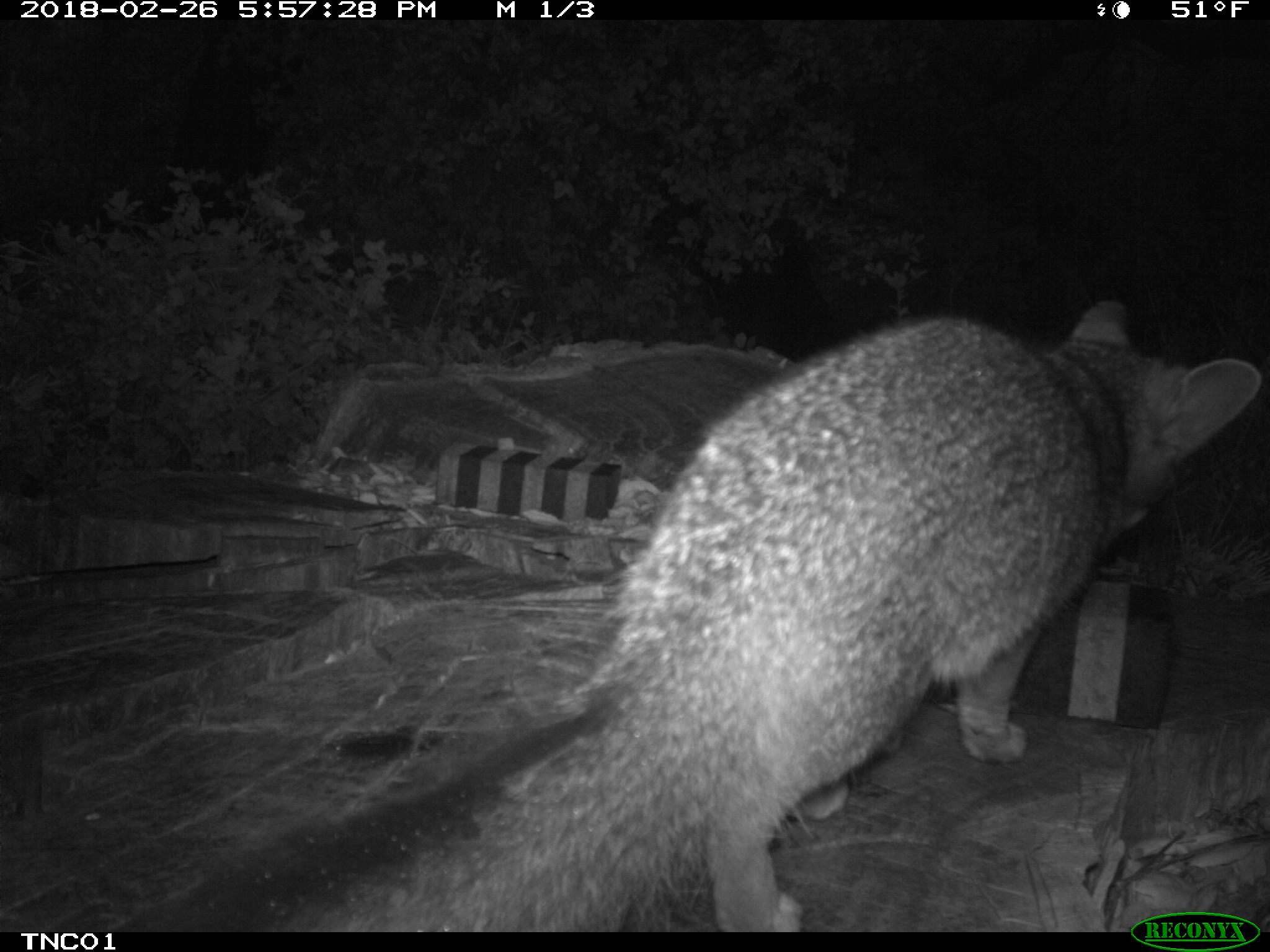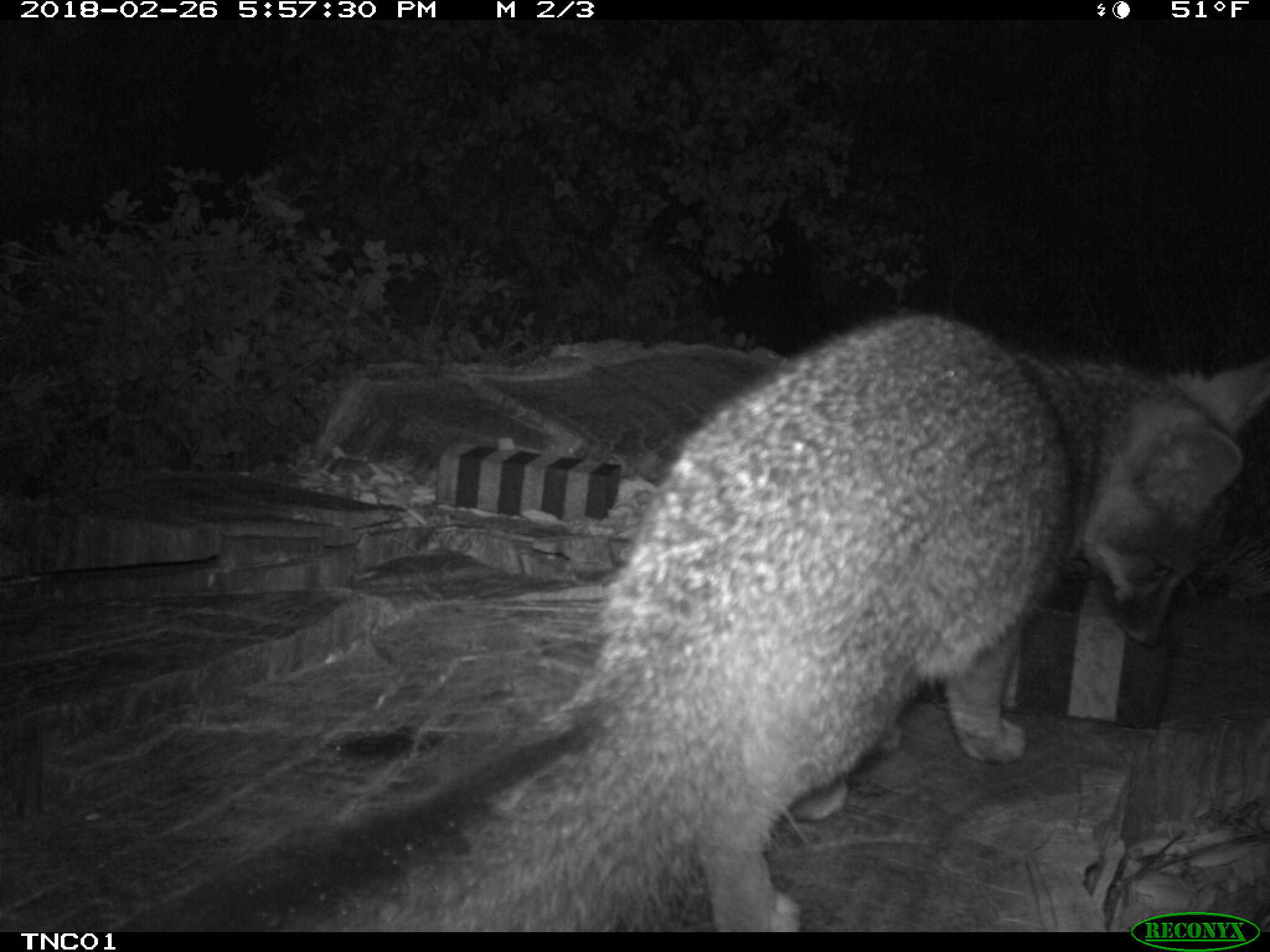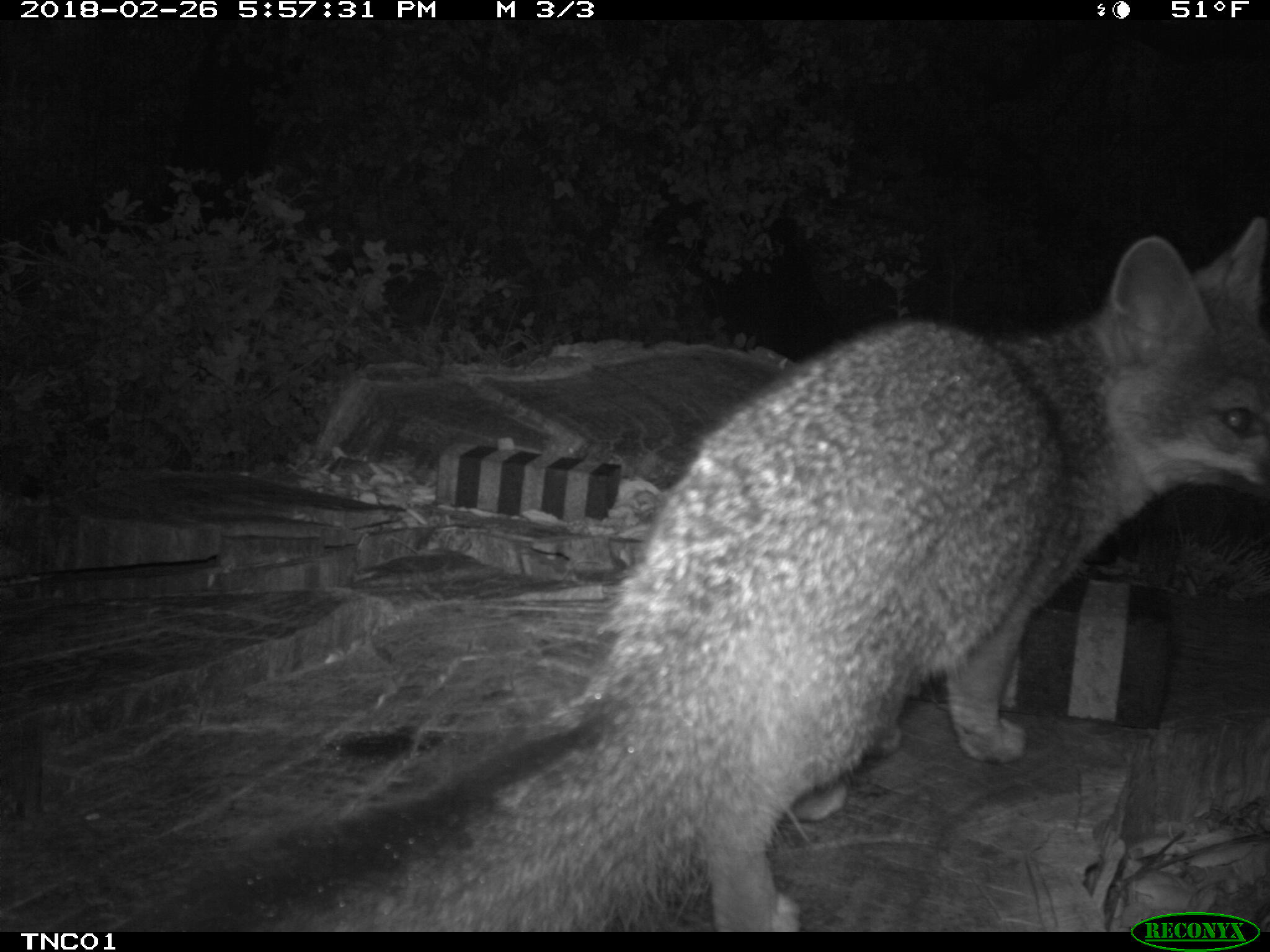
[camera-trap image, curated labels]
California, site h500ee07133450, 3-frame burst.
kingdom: Animalia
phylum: Chordata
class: Mammalia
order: Carnivora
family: Canidae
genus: Urocyon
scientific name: Urocyon littoralis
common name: island fox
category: fox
Fox (island fox) (Urocyon littoralis).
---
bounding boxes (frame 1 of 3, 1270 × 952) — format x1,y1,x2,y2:
fox: 271,298,1261,933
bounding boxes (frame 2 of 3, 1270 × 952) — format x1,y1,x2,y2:
fox: 164,311,1269,932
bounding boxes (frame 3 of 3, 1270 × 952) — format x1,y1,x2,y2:
fox: 209,214,1269,933